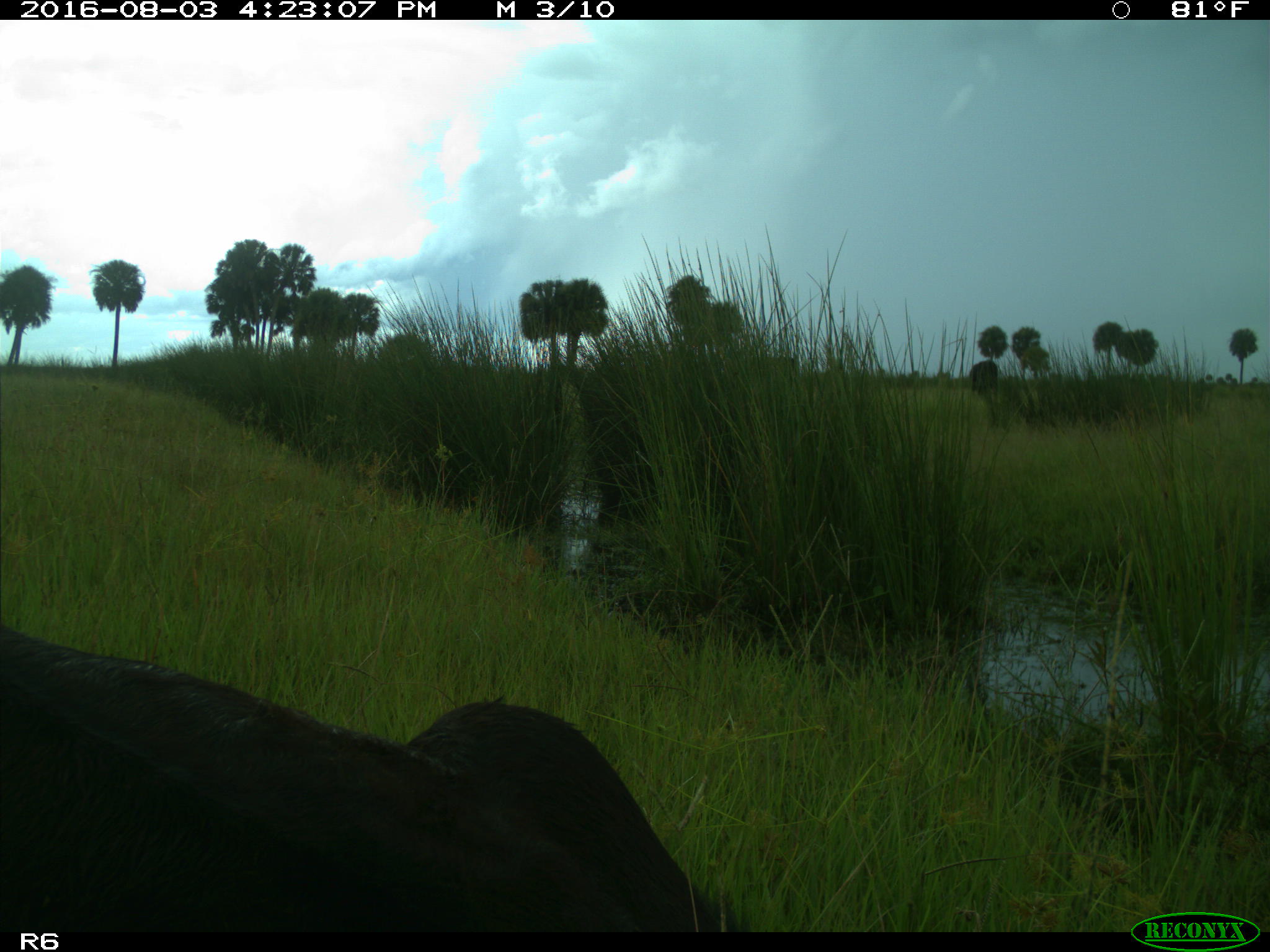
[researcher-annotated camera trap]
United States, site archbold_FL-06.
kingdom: Animalia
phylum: Chordata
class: Mammalia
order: Artiodactyla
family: Bovidae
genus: Bos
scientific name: Bos taurus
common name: domestic cow